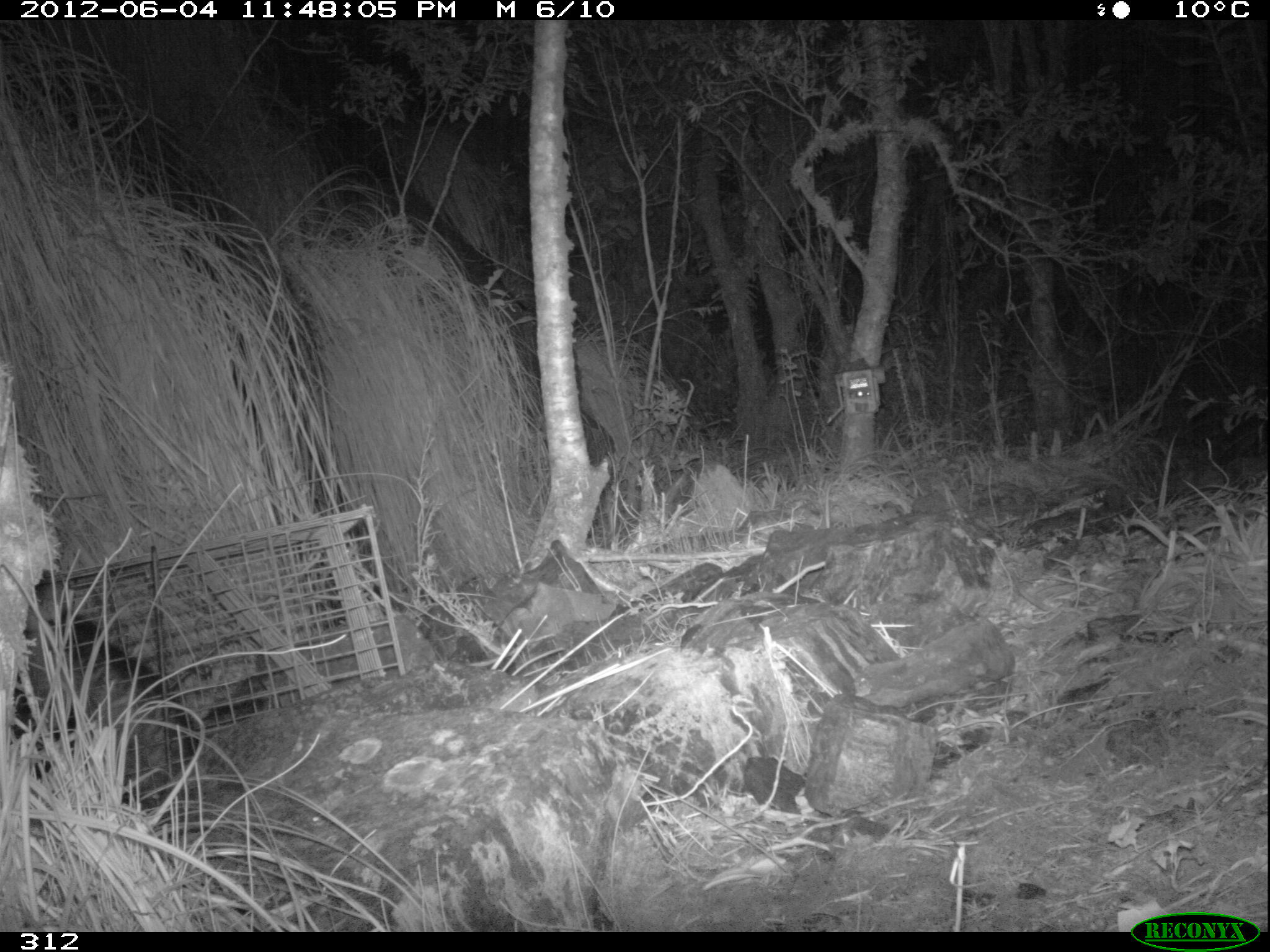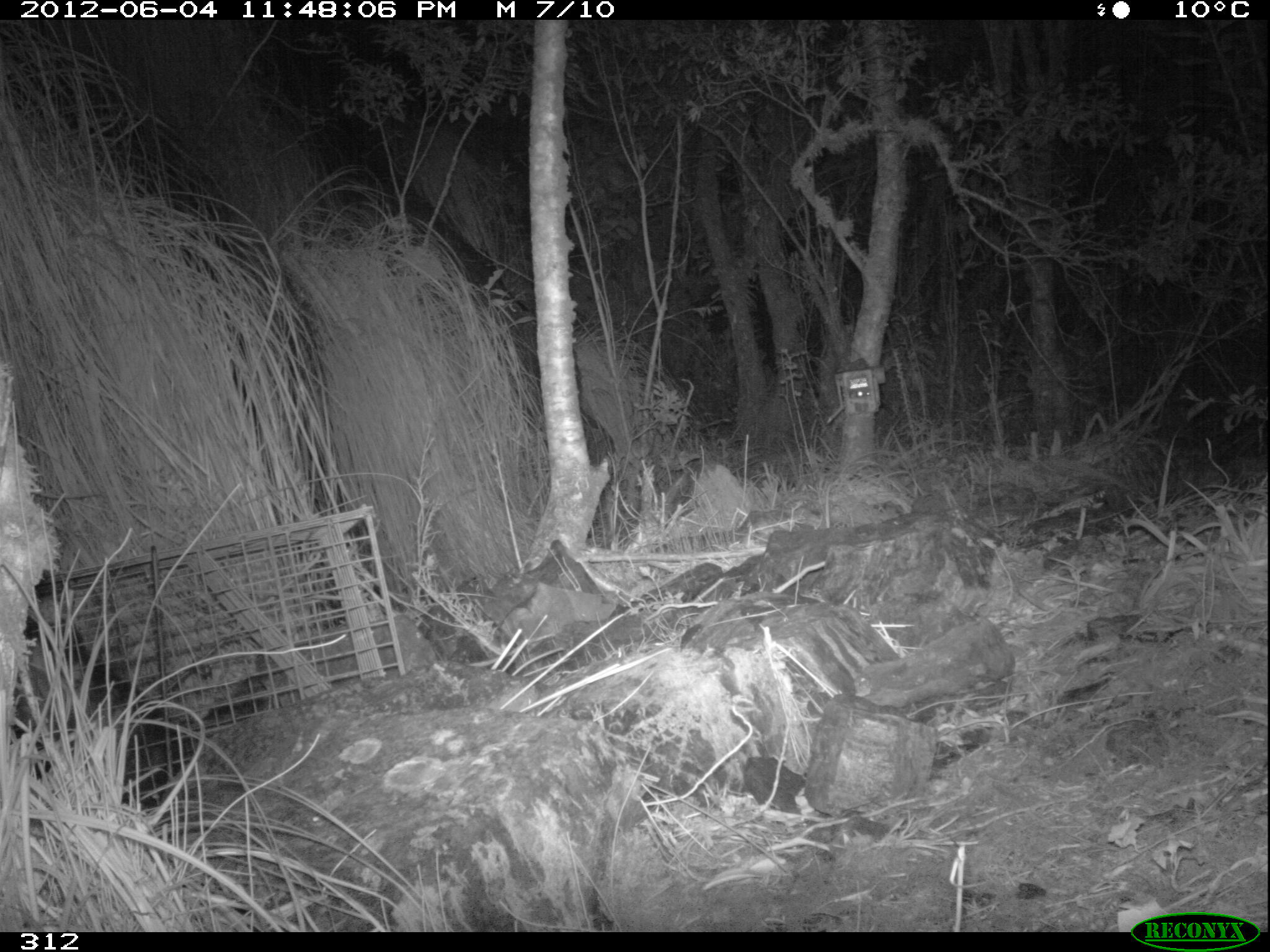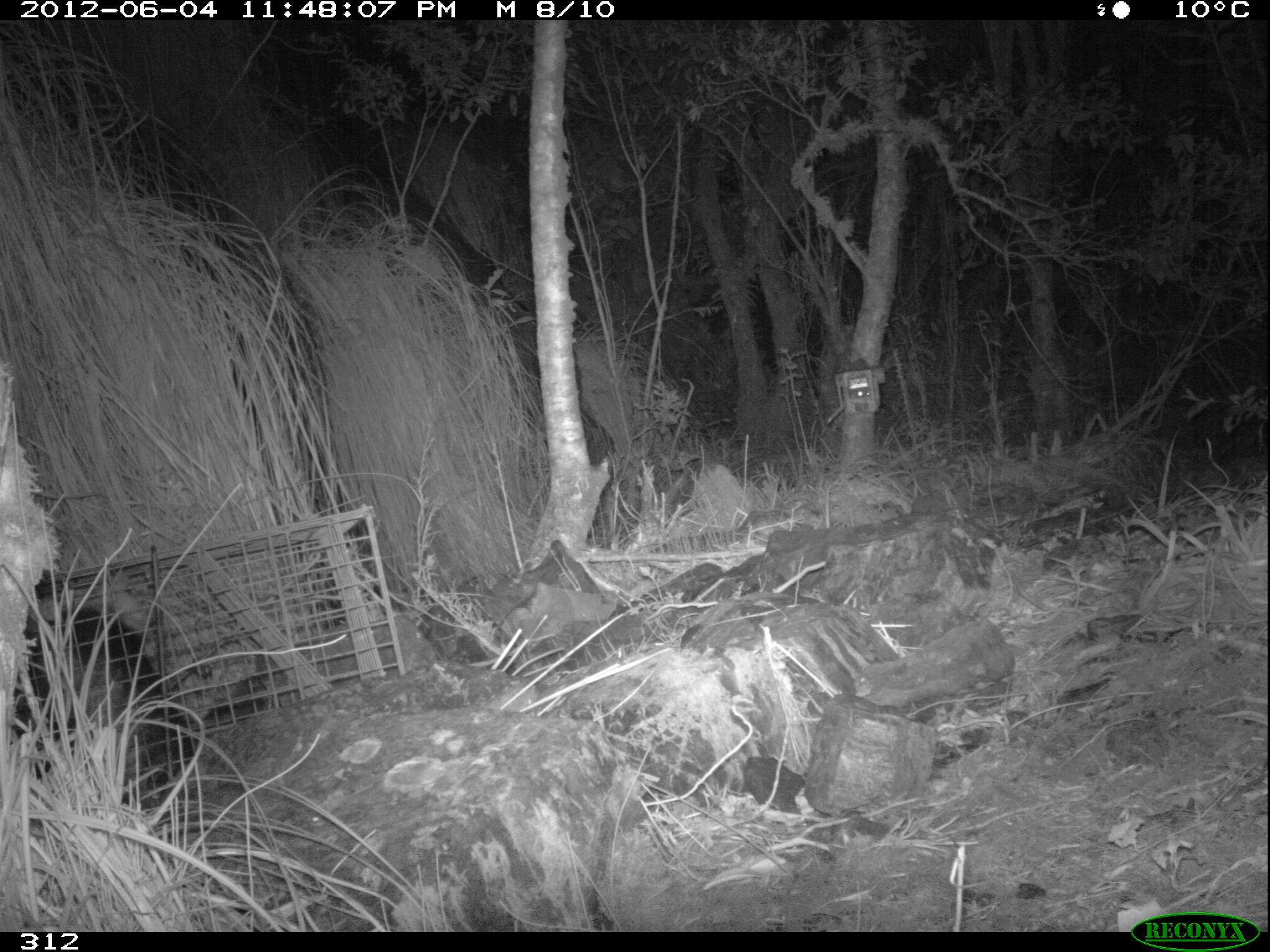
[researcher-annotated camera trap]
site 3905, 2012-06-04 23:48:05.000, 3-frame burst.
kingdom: Animalia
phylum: Chordata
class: Mammalia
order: Didelphimorphia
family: Didelphidae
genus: Didelphis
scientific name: Didelphis pernigra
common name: andean white-eared opossum